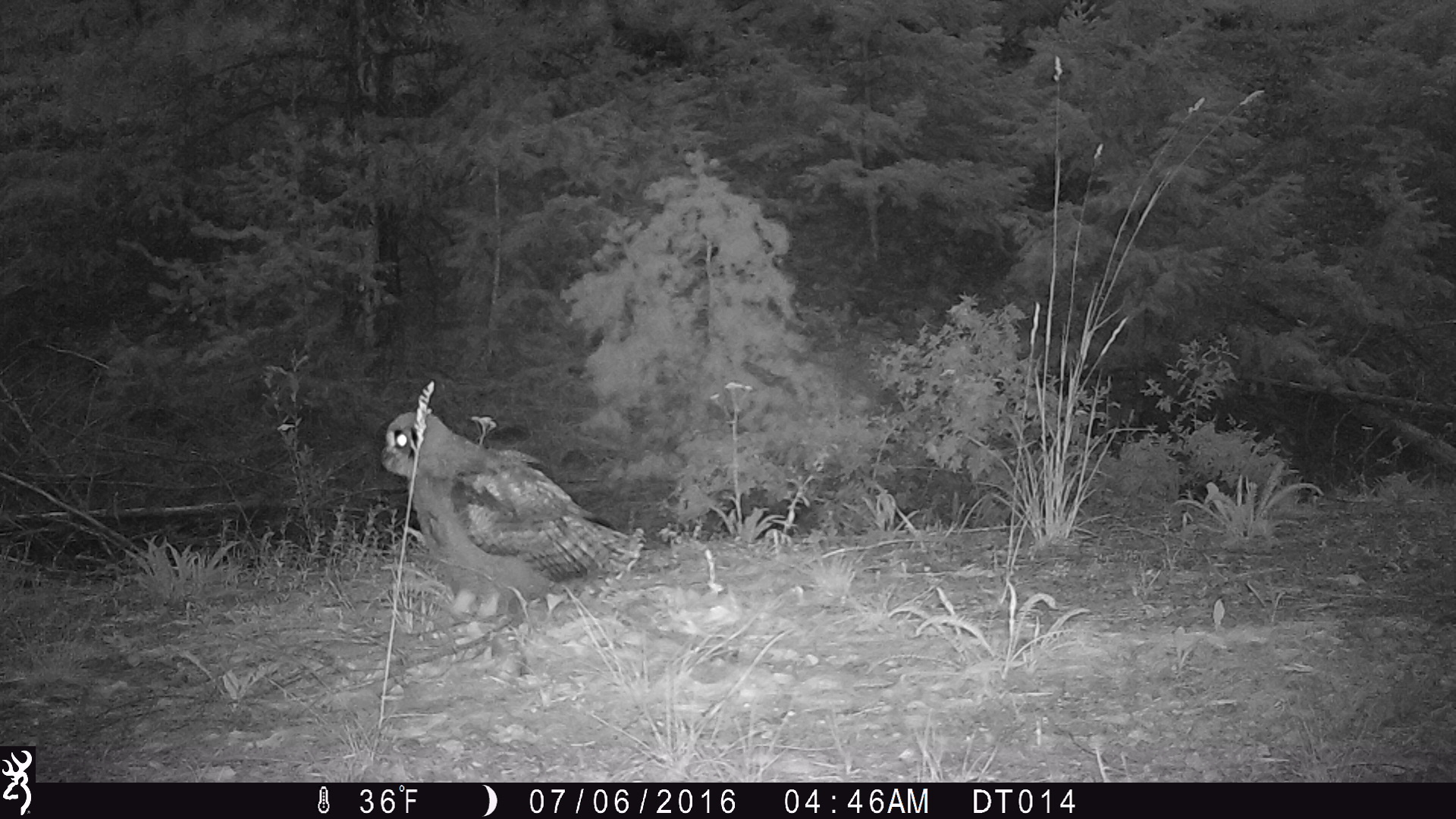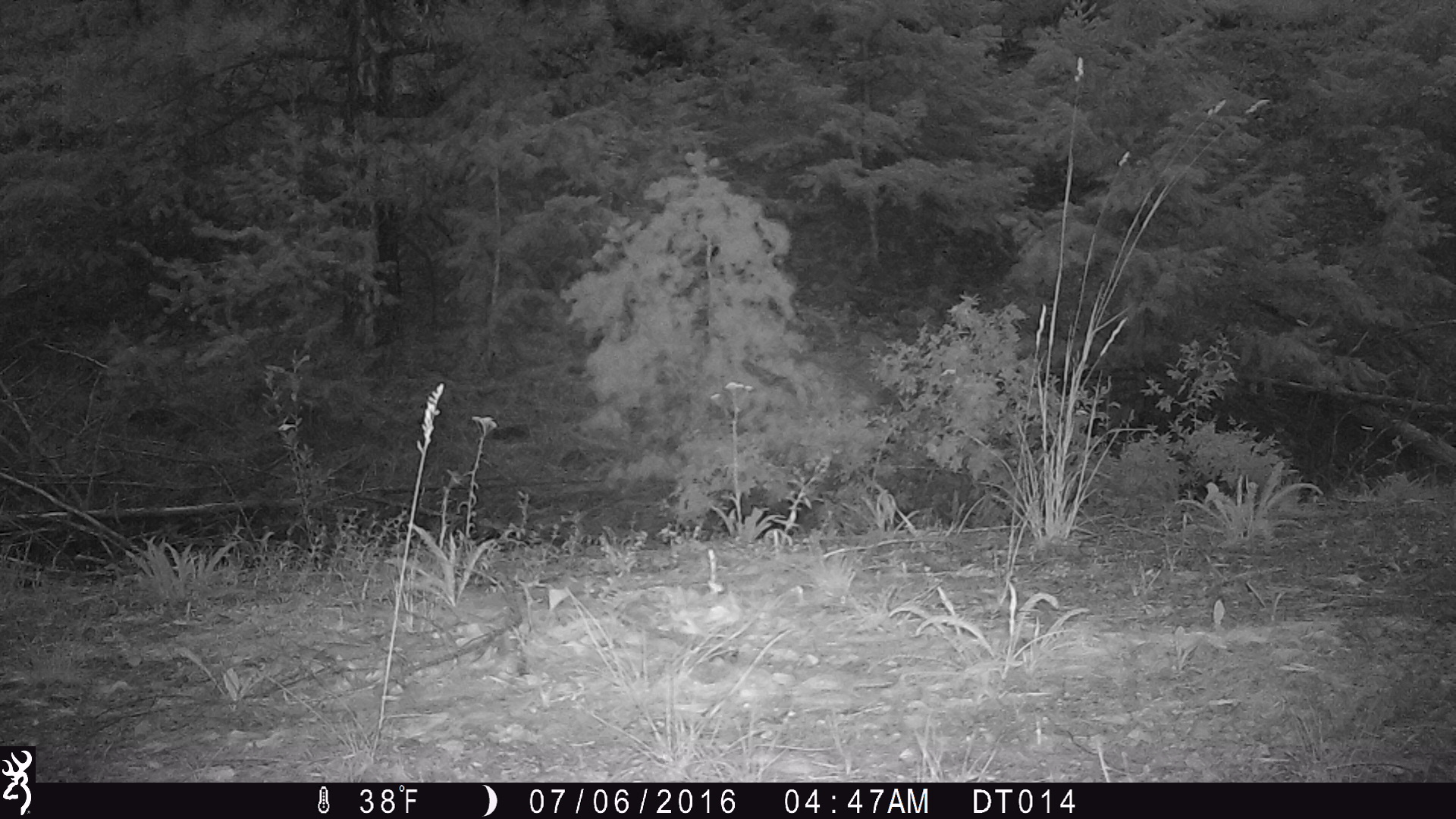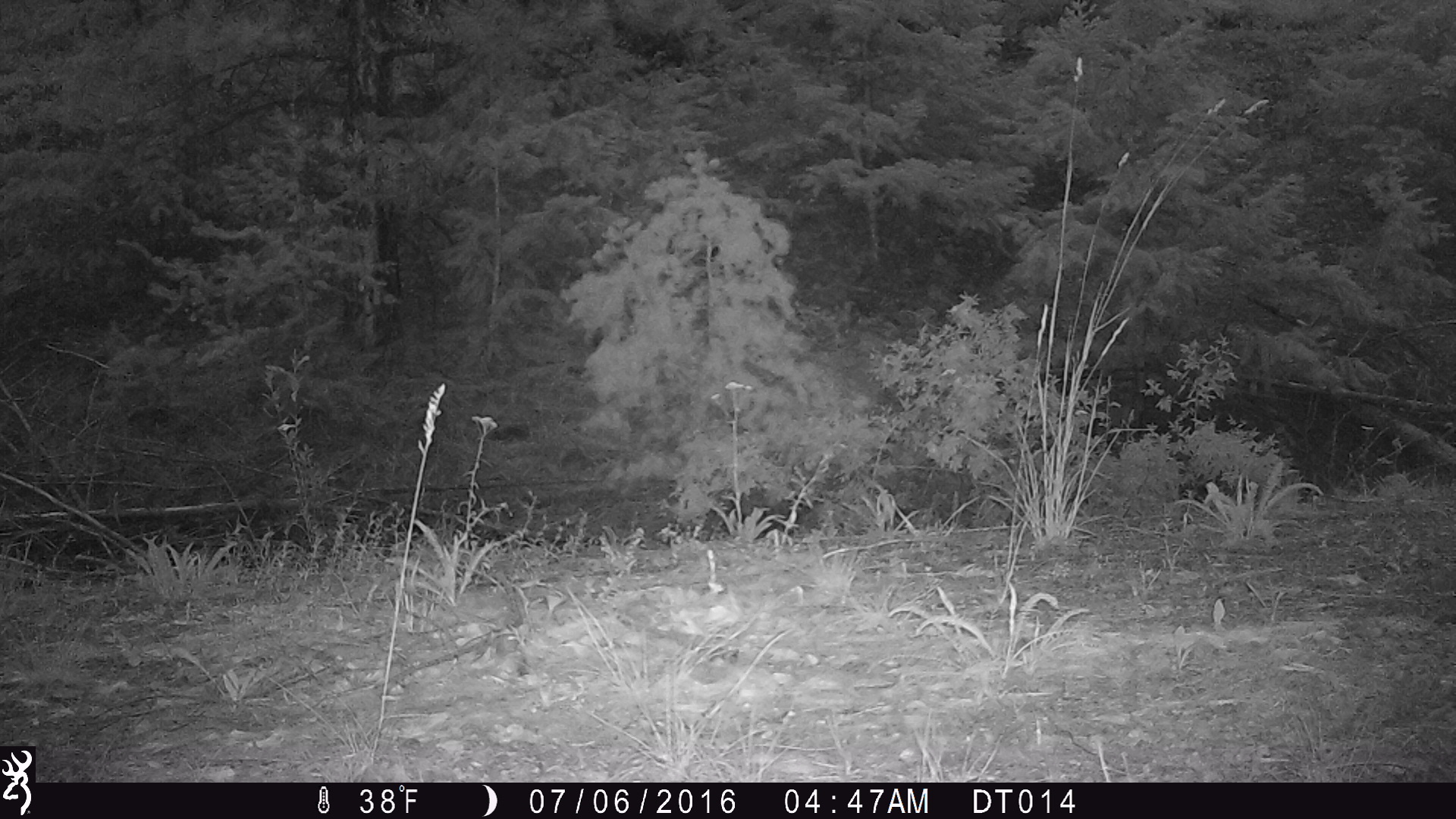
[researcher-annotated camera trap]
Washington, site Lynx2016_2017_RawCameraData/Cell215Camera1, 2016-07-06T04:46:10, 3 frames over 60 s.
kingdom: Animalia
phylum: Chordata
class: Aves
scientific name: Aves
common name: birds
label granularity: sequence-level